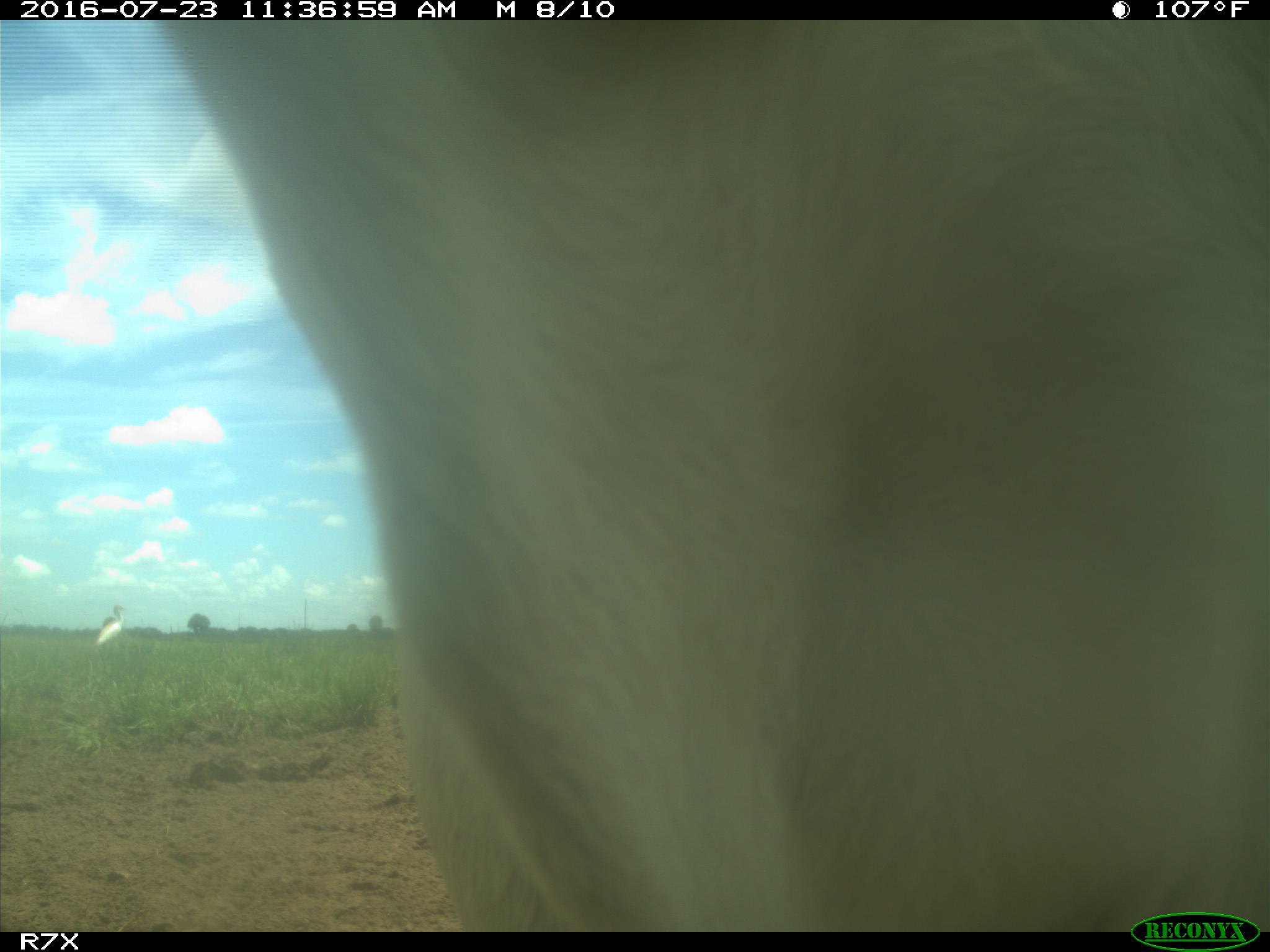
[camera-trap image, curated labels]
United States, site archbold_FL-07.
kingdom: Animalia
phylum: Chordata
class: Mammalia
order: Artiodactyla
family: Bovidae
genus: Bos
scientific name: Bos taurus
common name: domestic cow